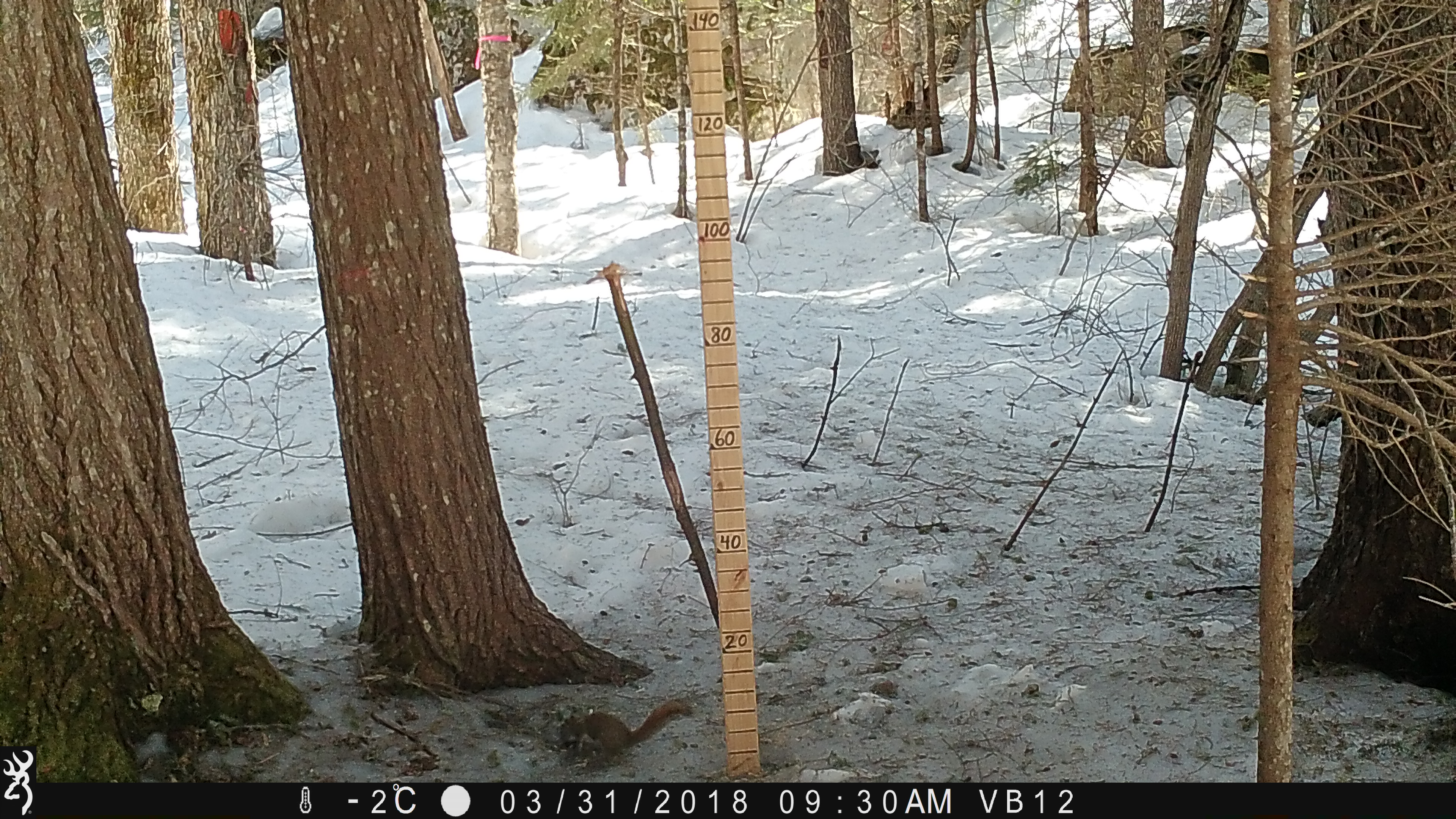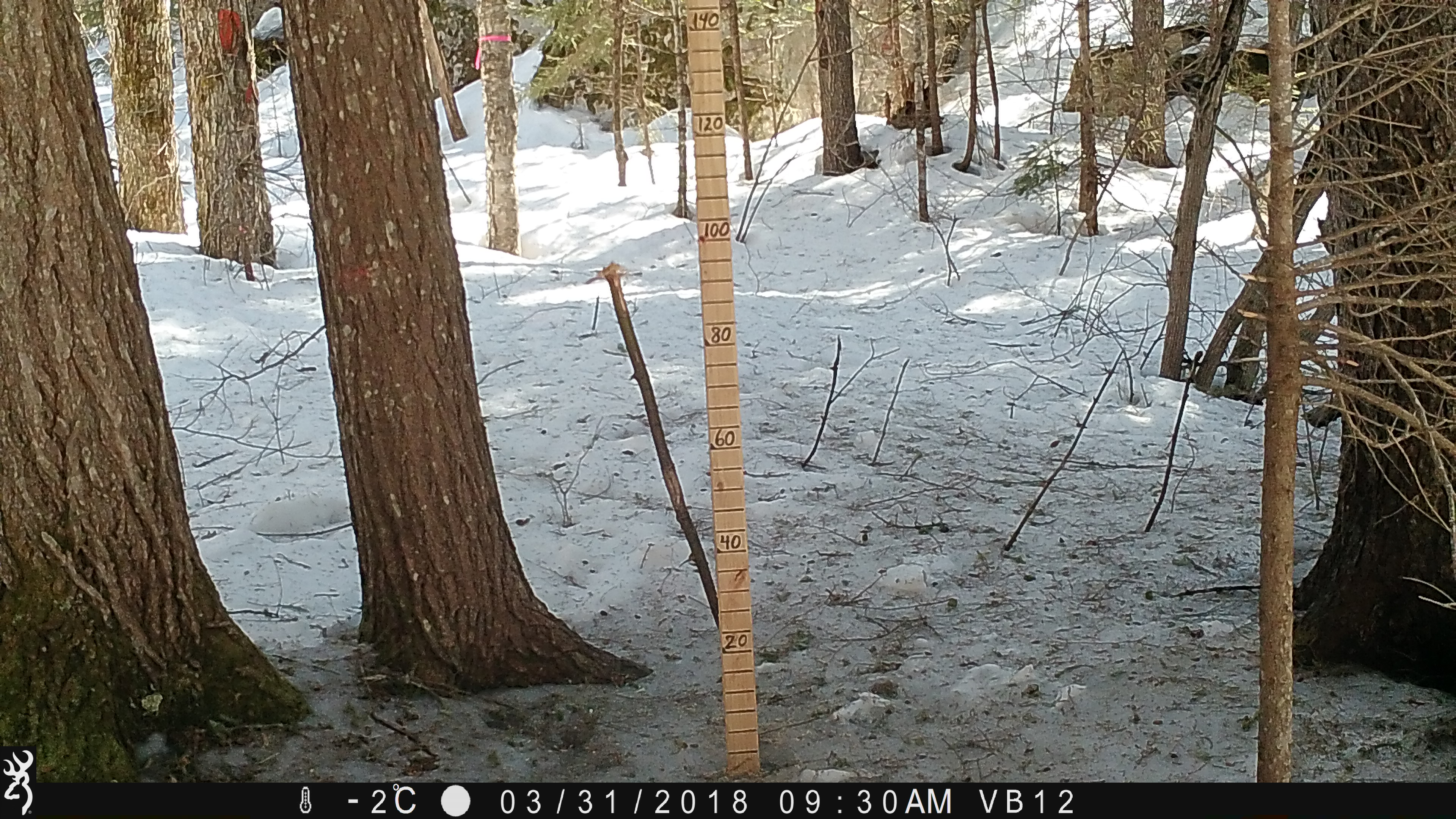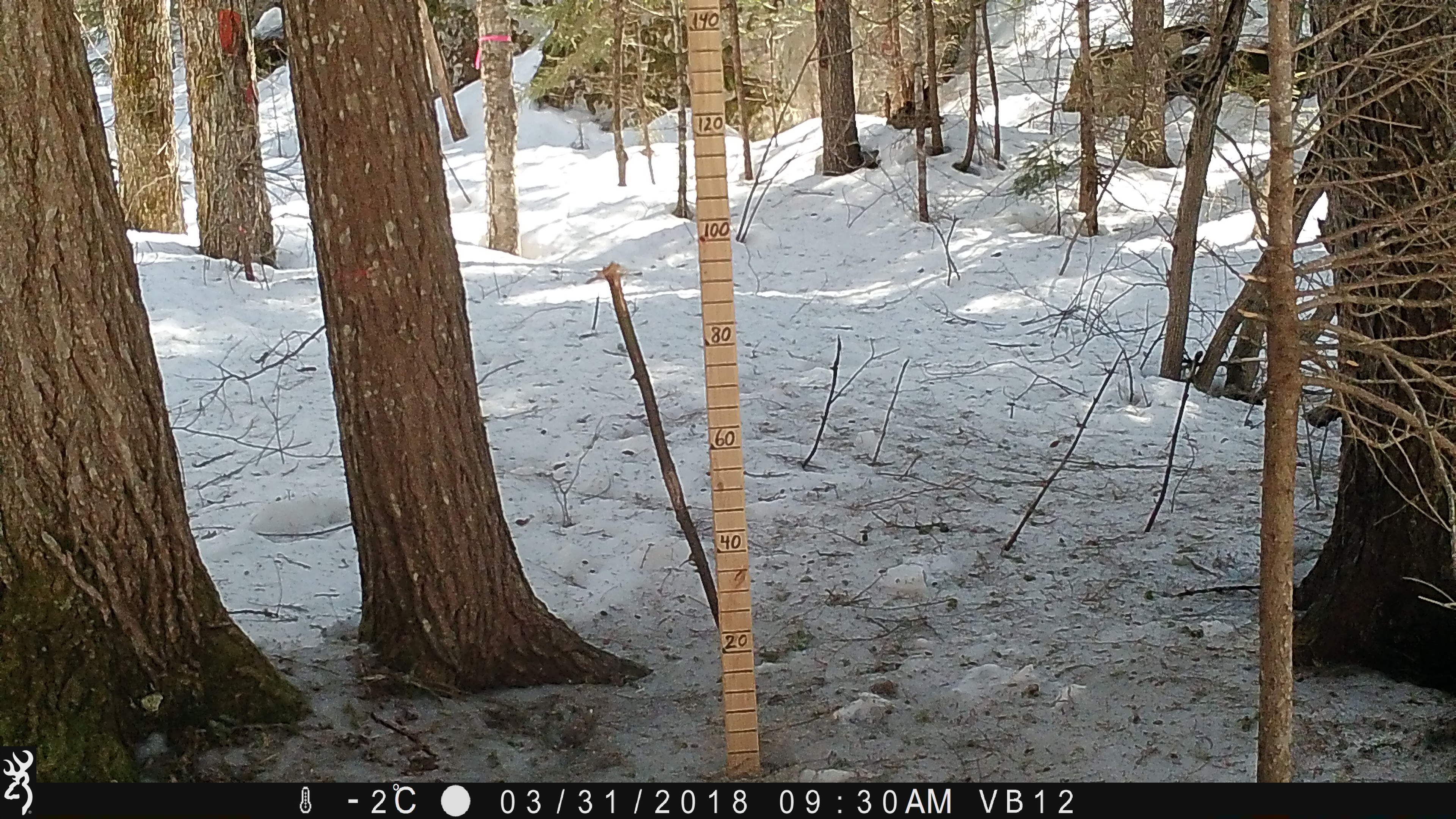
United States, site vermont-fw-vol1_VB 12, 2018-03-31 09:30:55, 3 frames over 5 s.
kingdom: Animalia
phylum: Chordata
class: Mammalia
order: Rodentia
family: Sciuridae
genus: Tamiasciurus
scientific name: Tamiasciurus hudsonicus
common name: red squirrel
Red squirrel (Tamiasciurus hudsonicus).